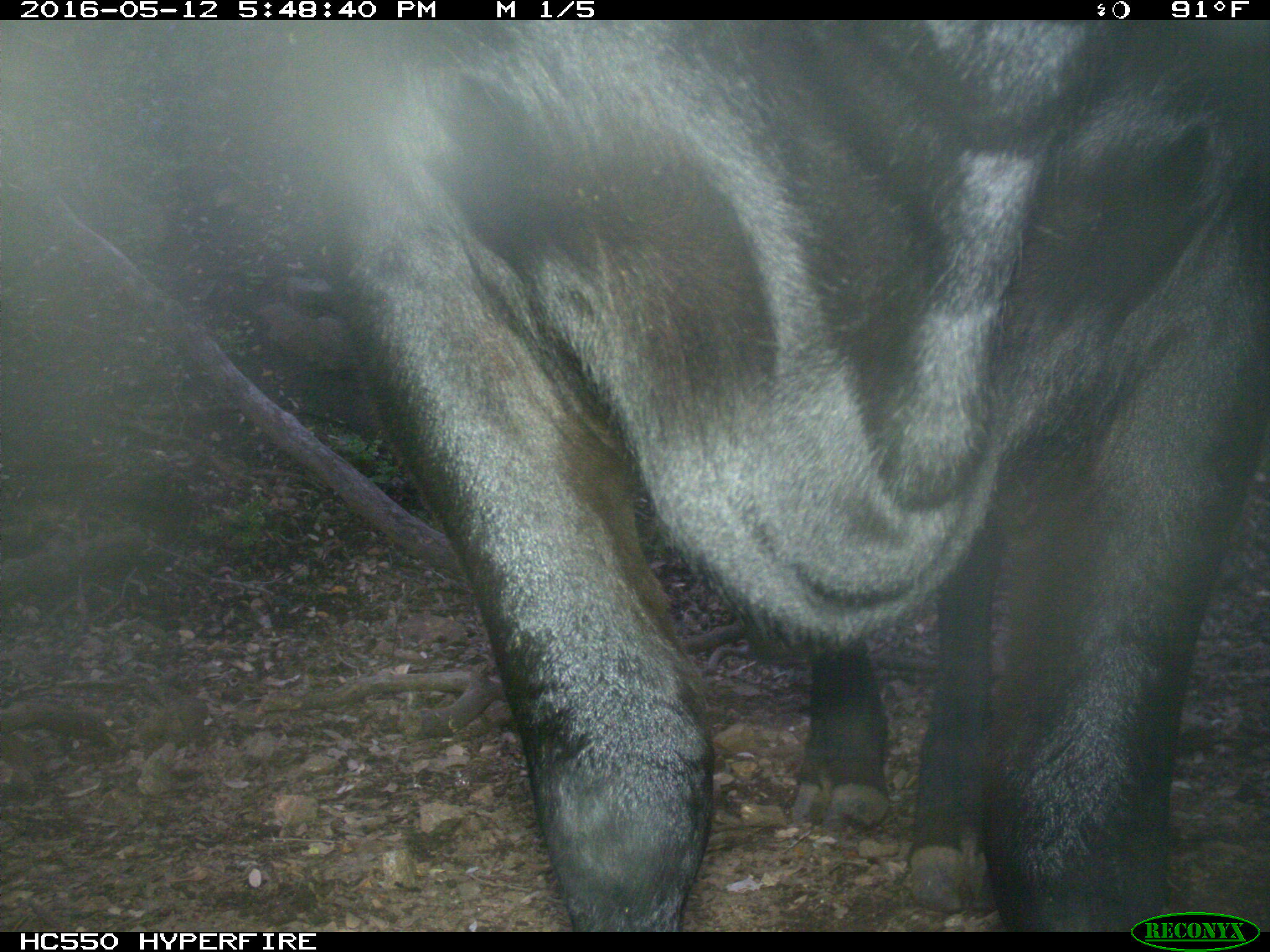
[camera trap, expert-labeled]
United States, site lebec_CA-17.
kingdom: Animalia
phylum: Chordata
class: Mammalia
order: Artiodactyla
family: Bovidae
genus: Bos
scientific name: Bos taurus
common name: domestic cow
Bos taurus (domestic cow).